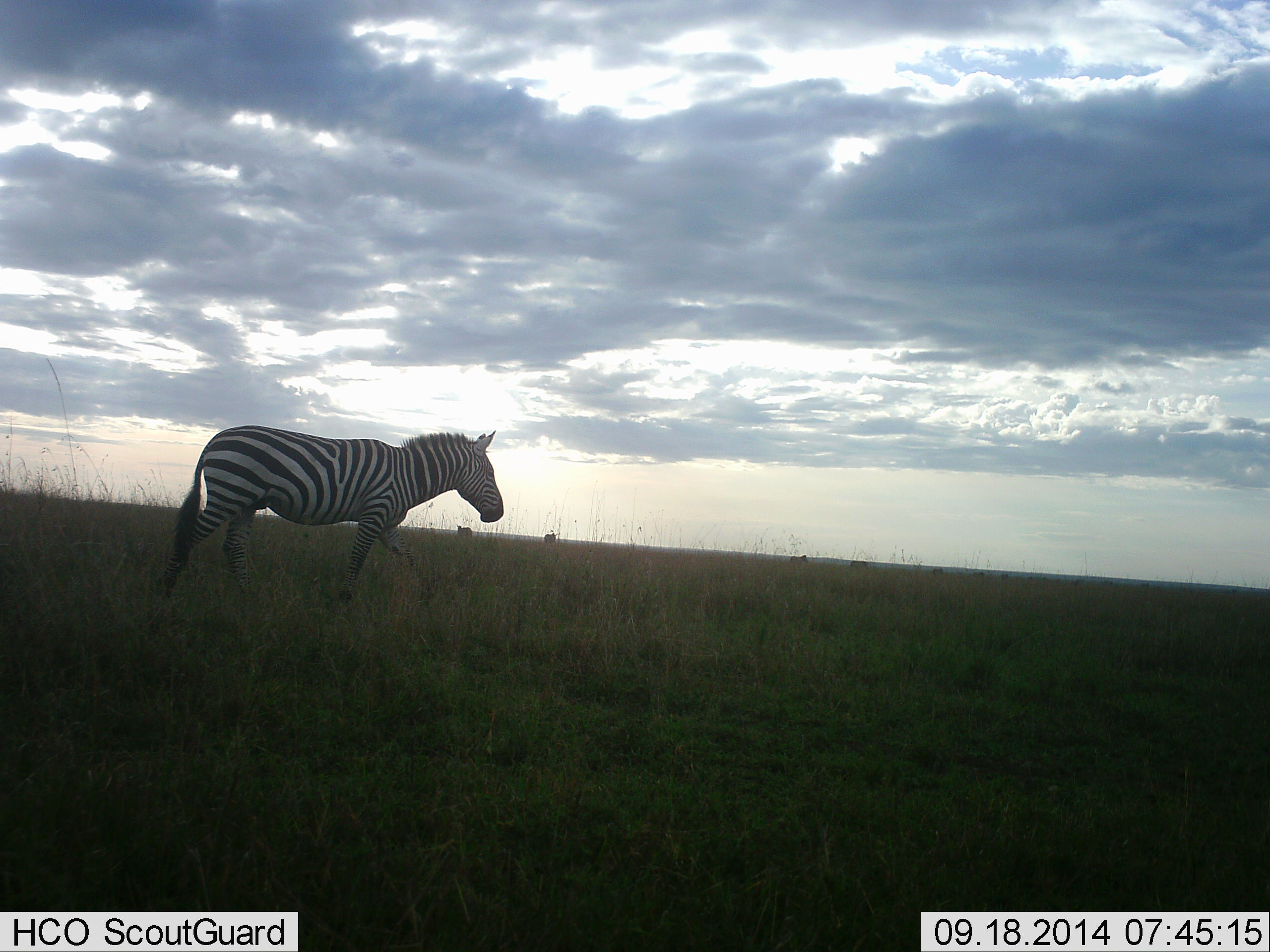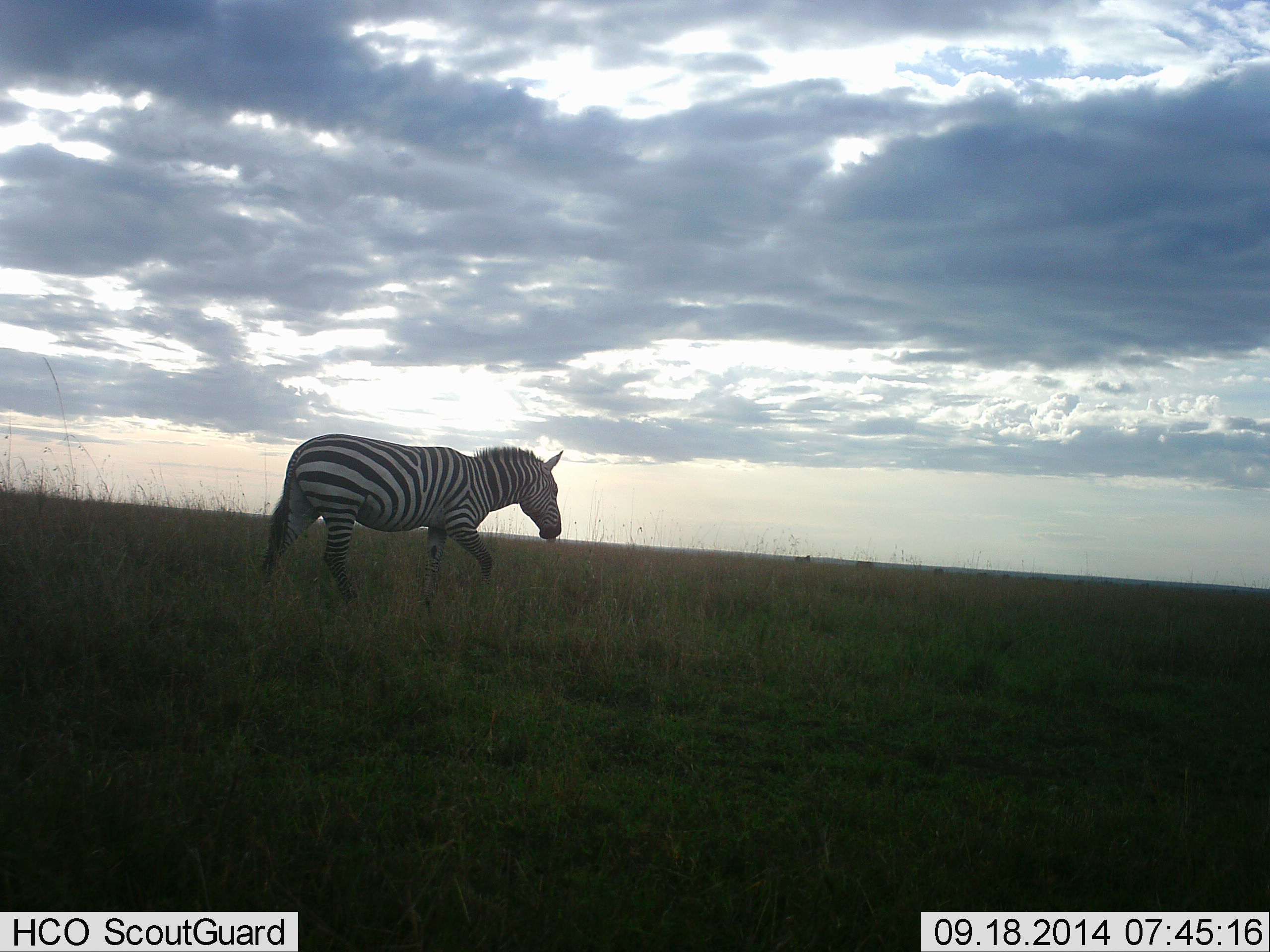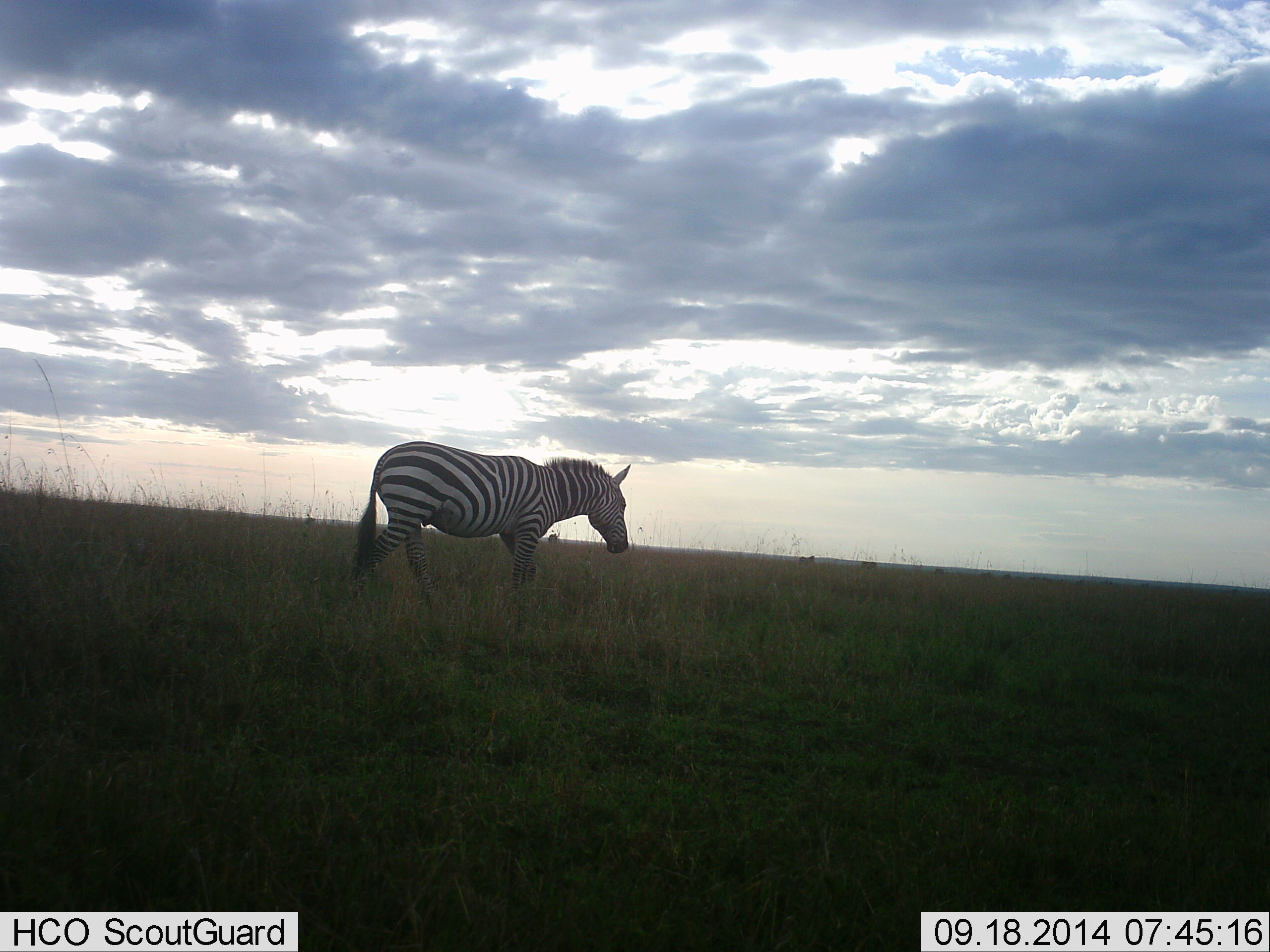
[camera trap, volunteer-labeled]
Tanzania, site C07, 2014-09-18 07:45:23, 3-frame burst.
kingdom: Animalia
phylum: Chordata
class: Mammalia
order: Perissodactyla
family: Equidae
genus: Equus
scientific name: Equus quagga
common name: plains zebra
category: zebra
Zebra (plains zebra) (Equus quagga), count 1. Behavior (volunteer vote fractions): standing 0%, resting 0%, moving 100%, interacting 0%. Young present (vote fraction): 0%. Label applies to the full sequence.